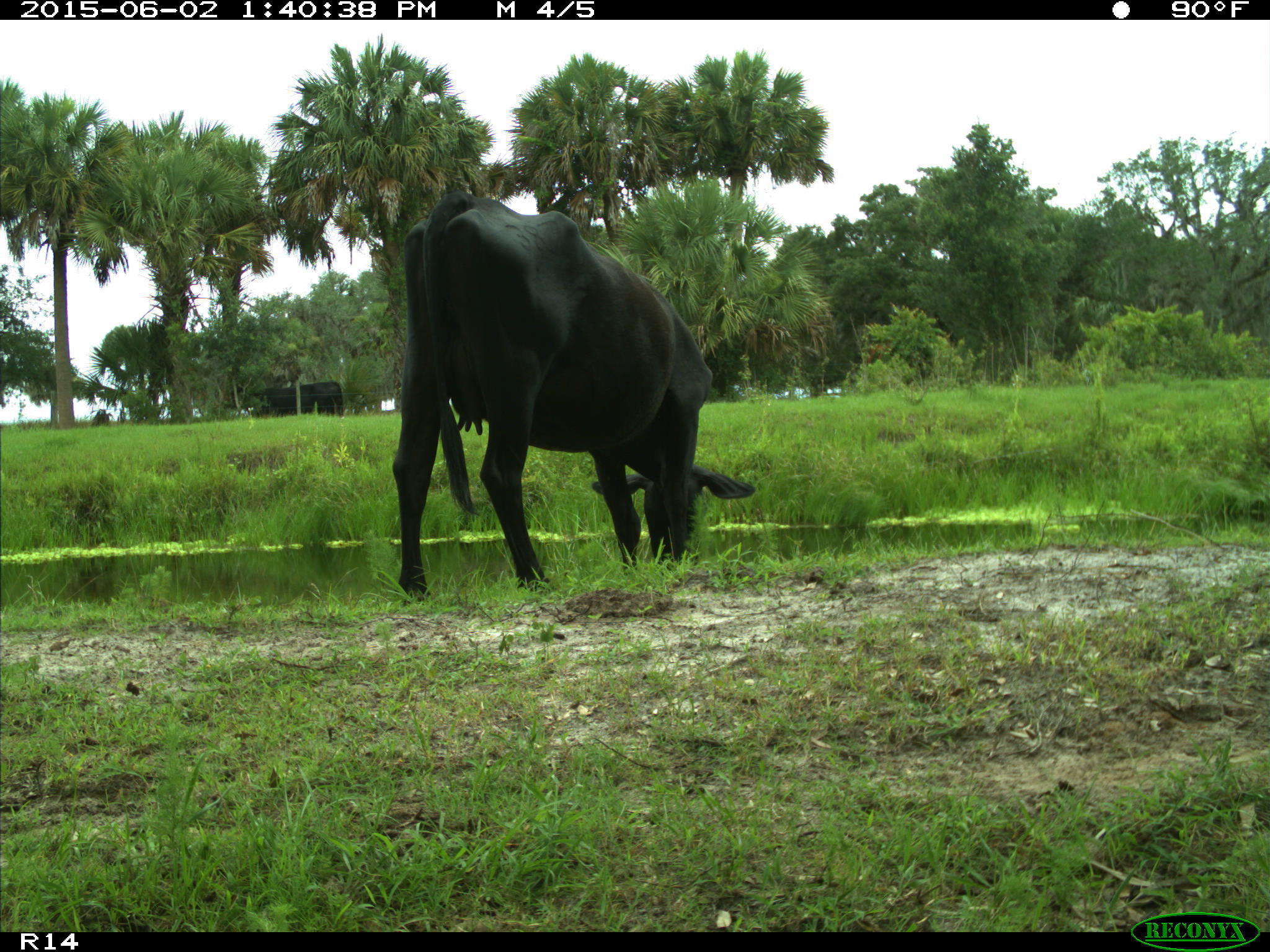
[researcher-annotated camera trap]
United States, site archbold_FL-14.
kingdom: Animalia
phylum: Chordata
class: Mammalia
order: Artiodactyla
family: Bovidae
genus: Bos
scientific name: Bos taurus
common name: domestic cow